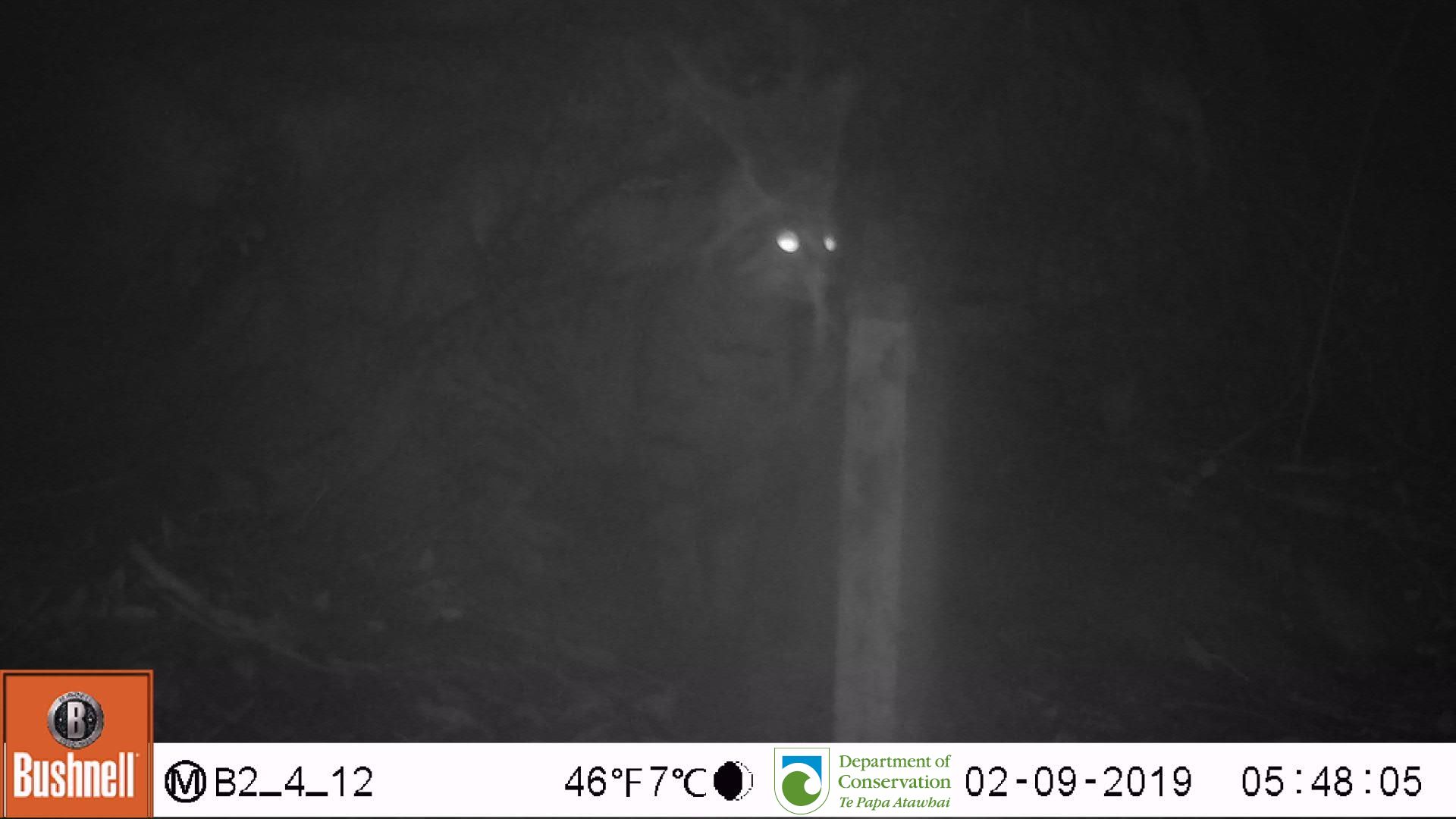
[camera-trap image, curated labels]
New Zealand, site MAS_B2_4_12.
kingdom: Animalia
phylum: Chordata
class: Mammalia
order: Carnivora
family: Felidae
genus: Felis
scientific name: Felis catus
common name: domestic cat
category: cat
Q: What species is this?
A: Cat (domestic cat) (Felis catus).